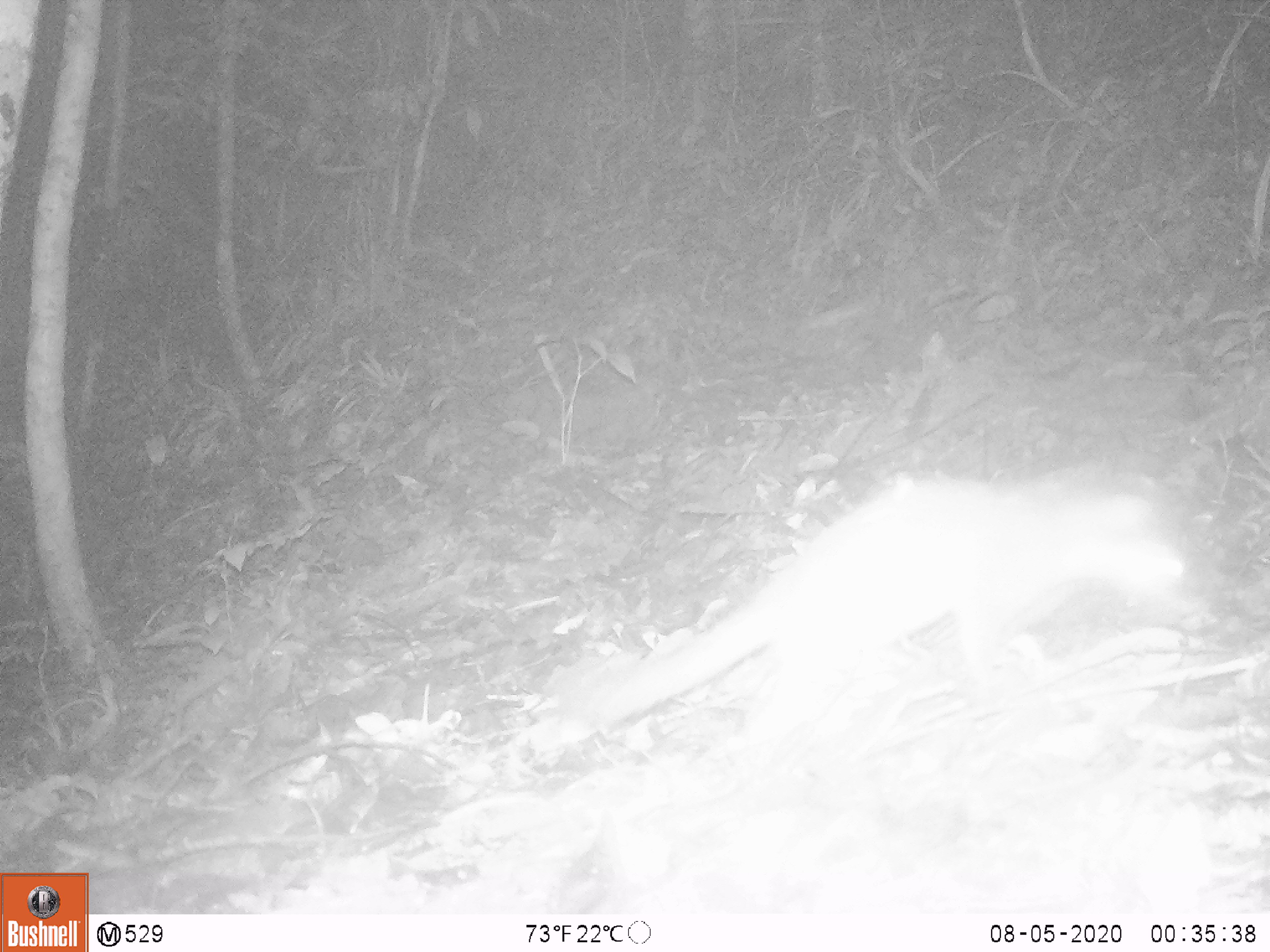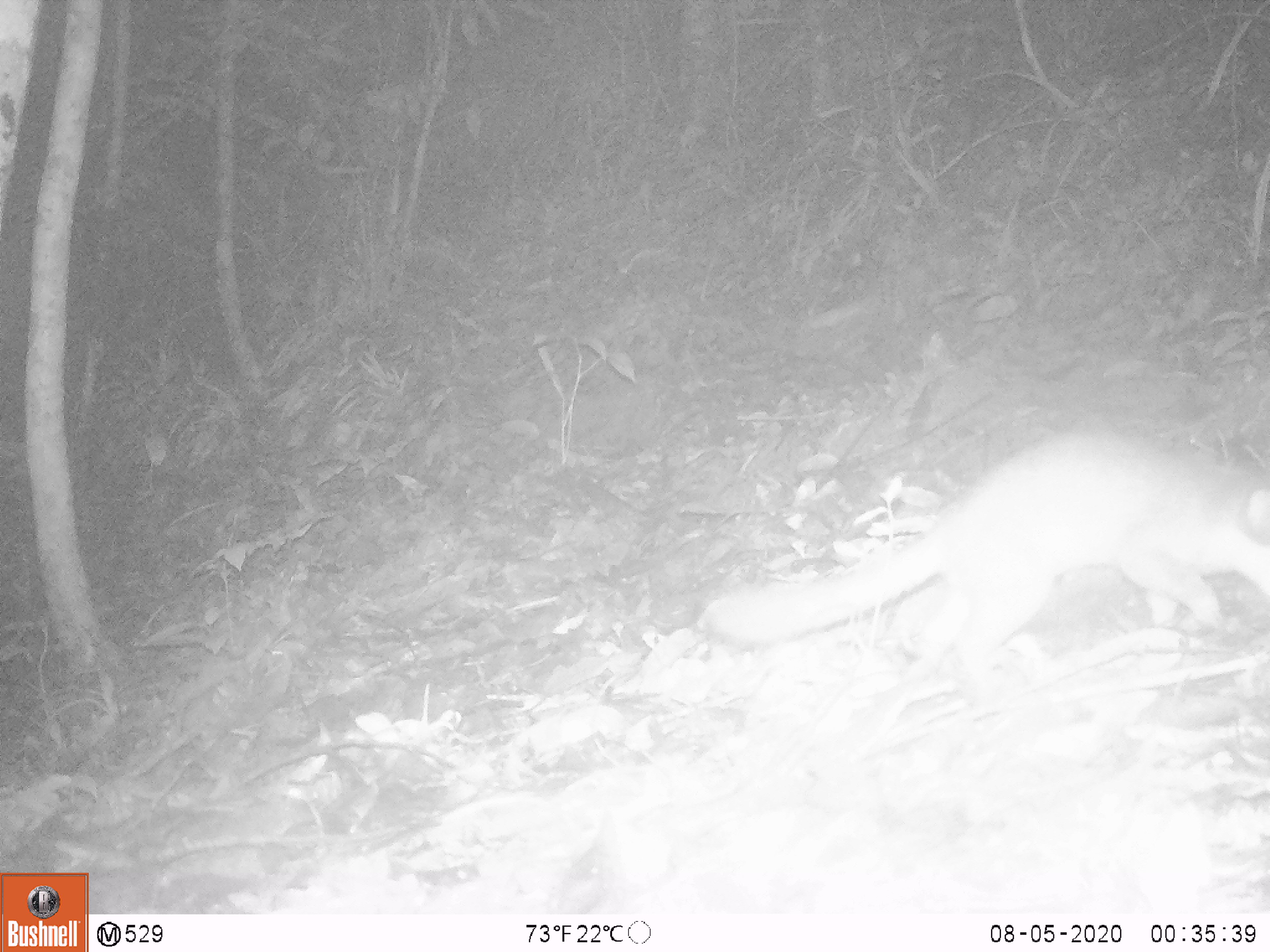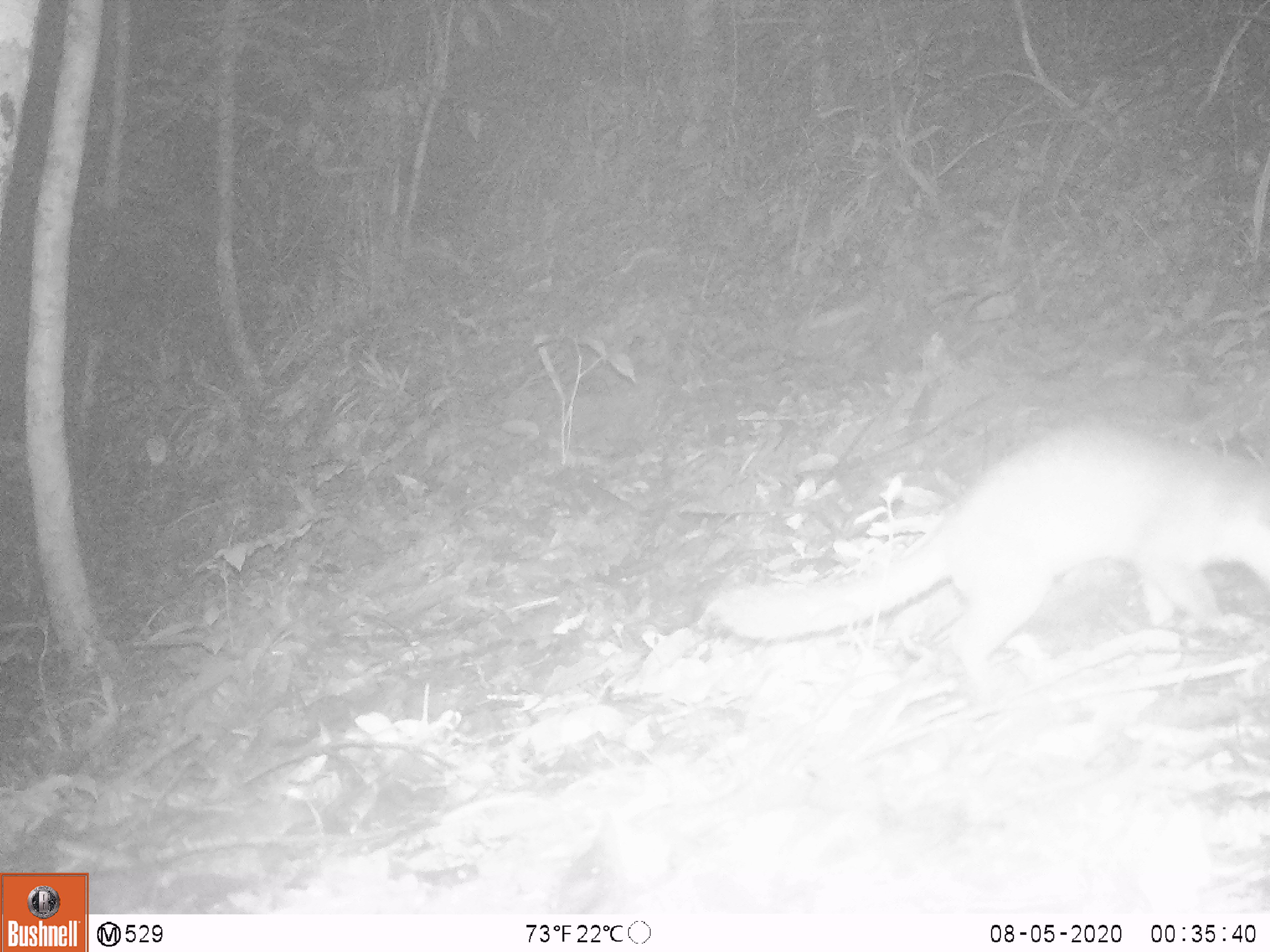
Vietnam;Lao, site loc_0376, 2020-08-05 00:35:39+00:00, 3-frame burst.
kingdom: Animalia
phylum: Chordata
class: Mammalia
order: Carnivora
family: Mustelidae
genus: Melogale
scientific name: Melogale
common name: ferret badger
Ferret badger (Melogale). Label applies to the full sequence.